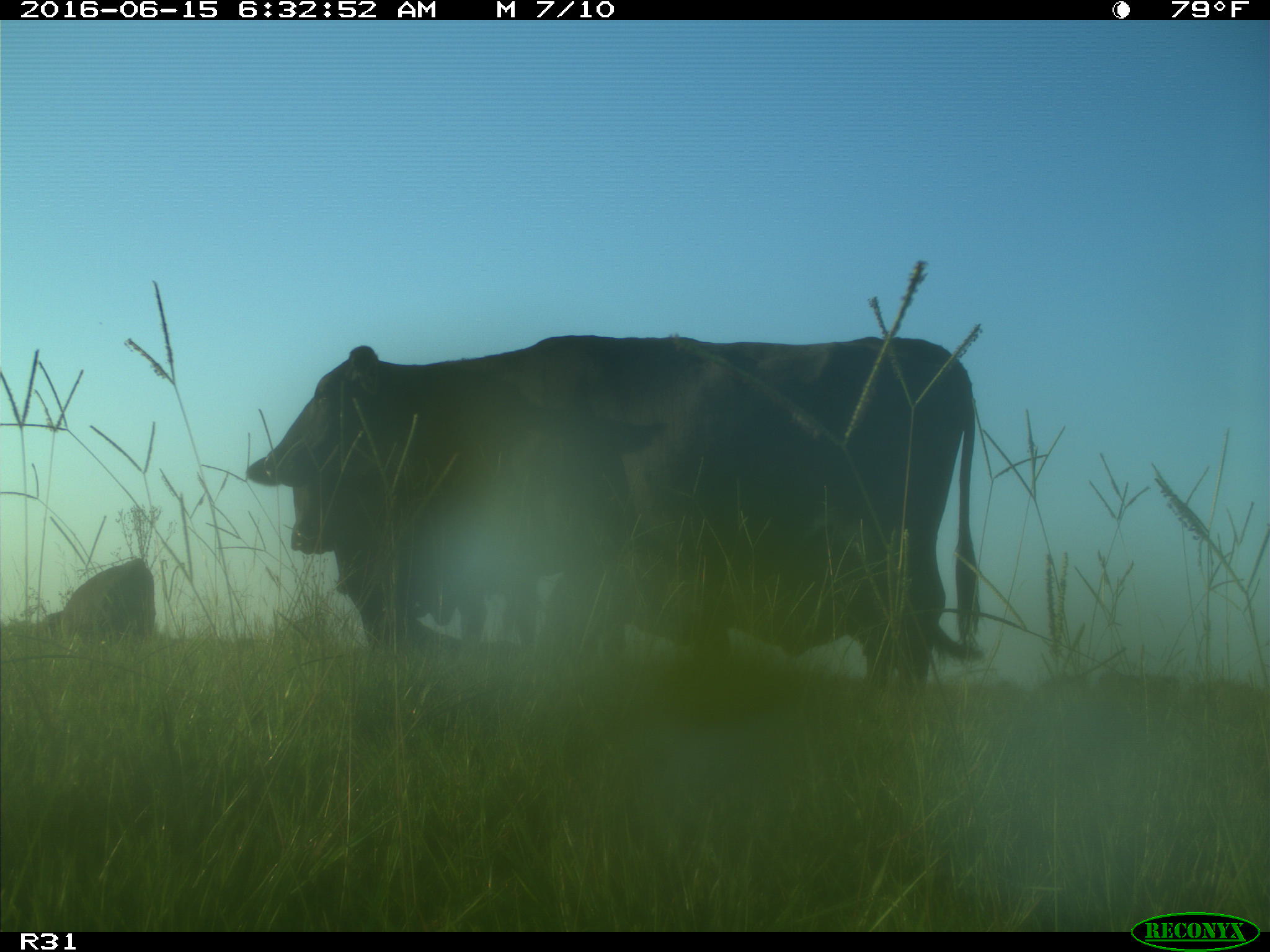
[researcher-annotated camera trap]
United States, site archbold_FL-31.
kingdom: Animalia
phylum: Chordata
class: Mammalia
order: Artiodactyla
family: Bovidae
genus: Bos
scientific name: Bos taurus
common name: domestic cow